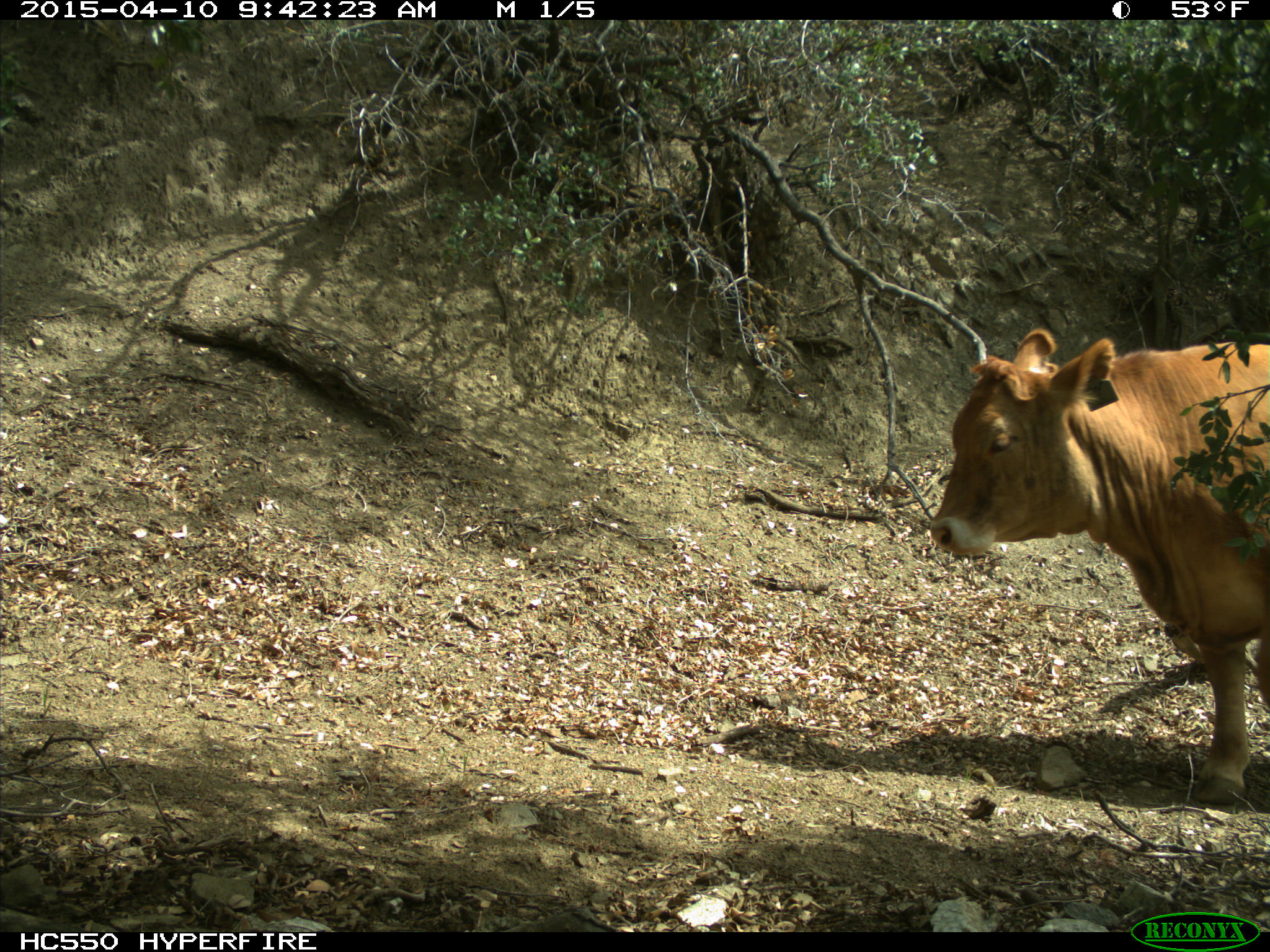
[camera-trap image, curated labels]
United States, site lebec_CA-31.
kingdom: Animalia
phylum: Chordata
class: Mammalia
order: Artiodactyla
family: Bovidae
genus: Bos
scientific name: Bos taurus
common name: domestic cow